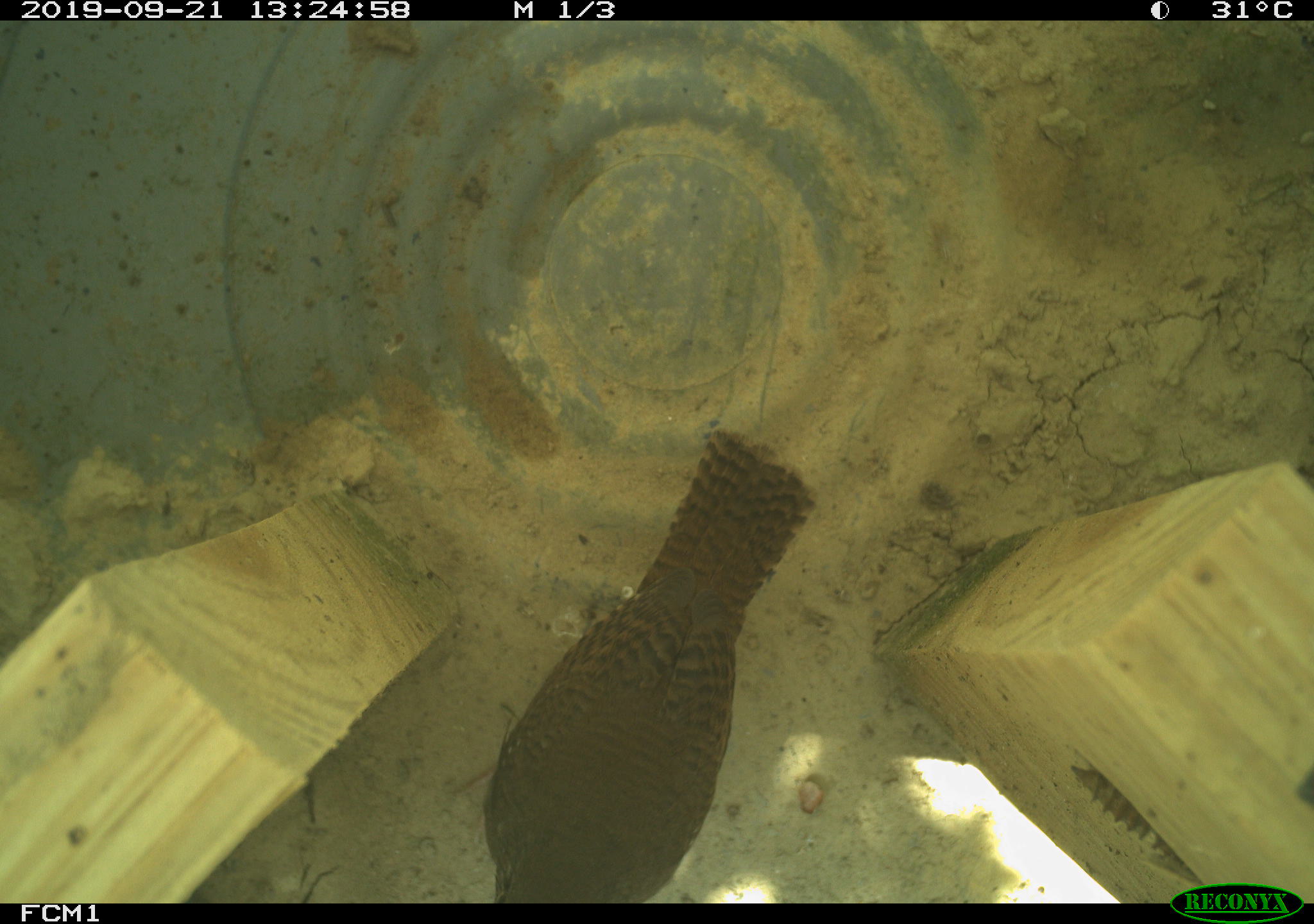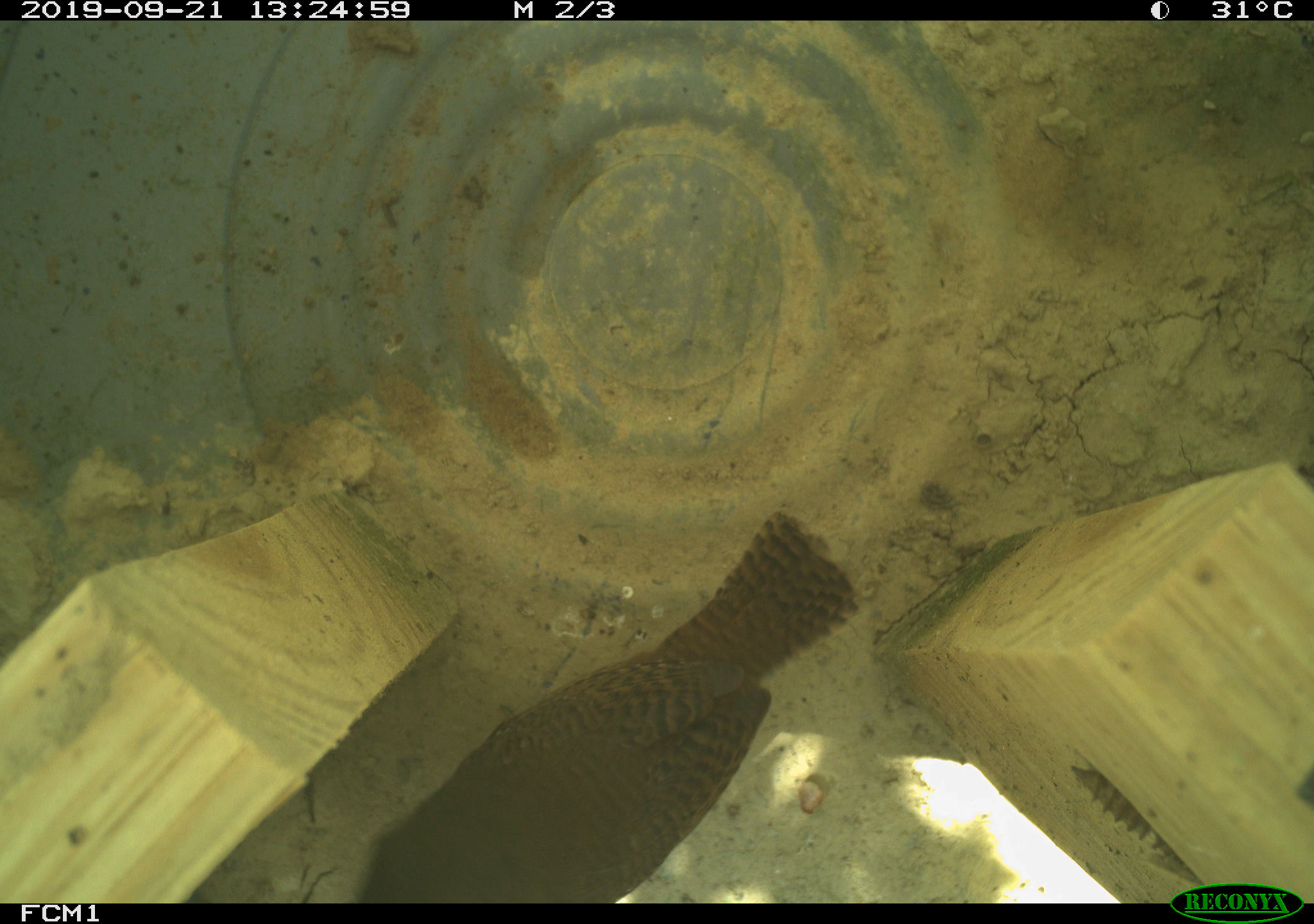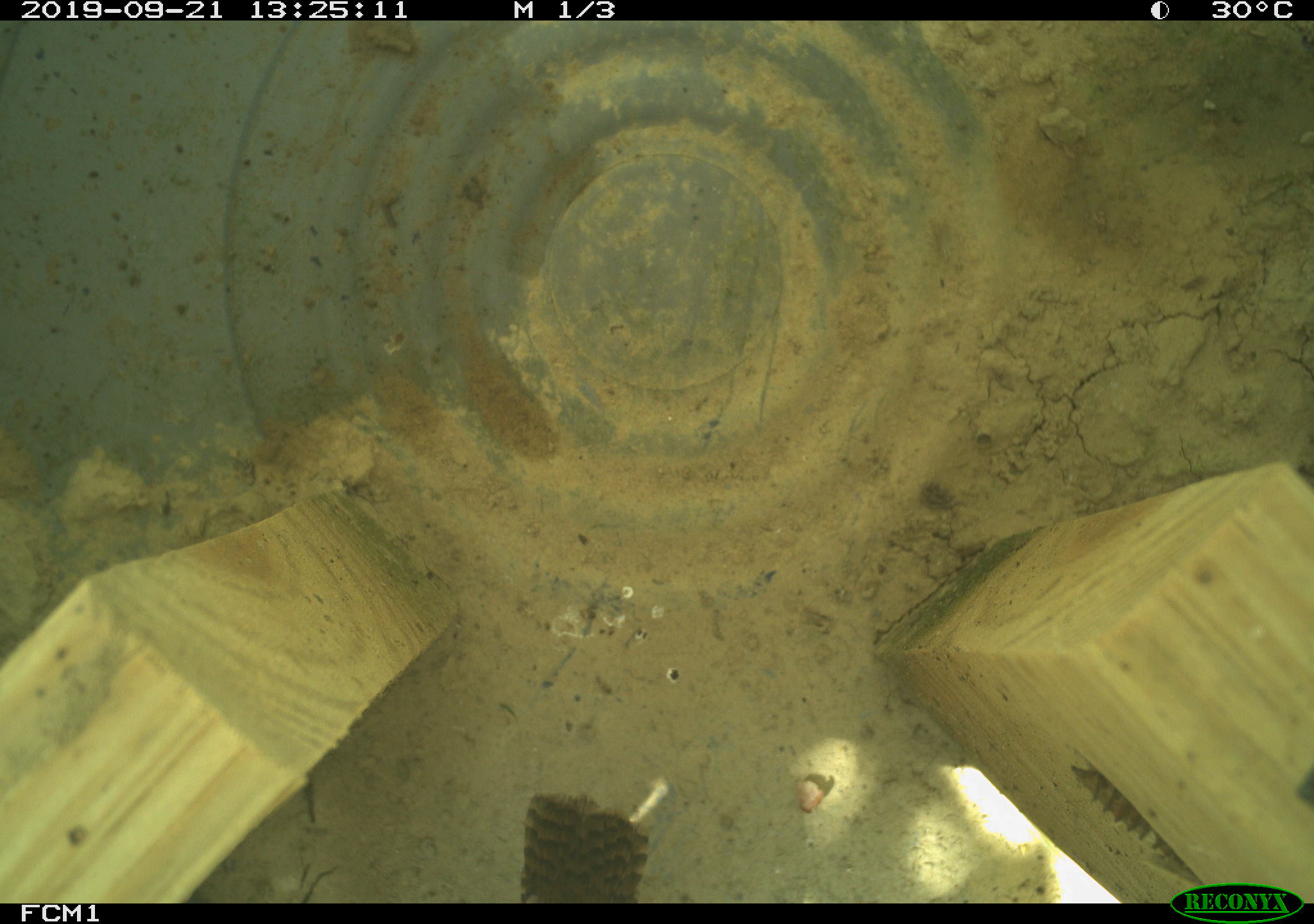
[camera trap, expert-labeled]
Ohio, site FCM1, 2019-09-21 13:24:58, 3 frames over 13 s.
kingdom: Animalia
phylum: Chordata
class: Aves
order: Passeriformes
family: Troglodytidae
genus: Troglodytes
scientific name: Troglodytes aedon aedon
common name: northern house wren